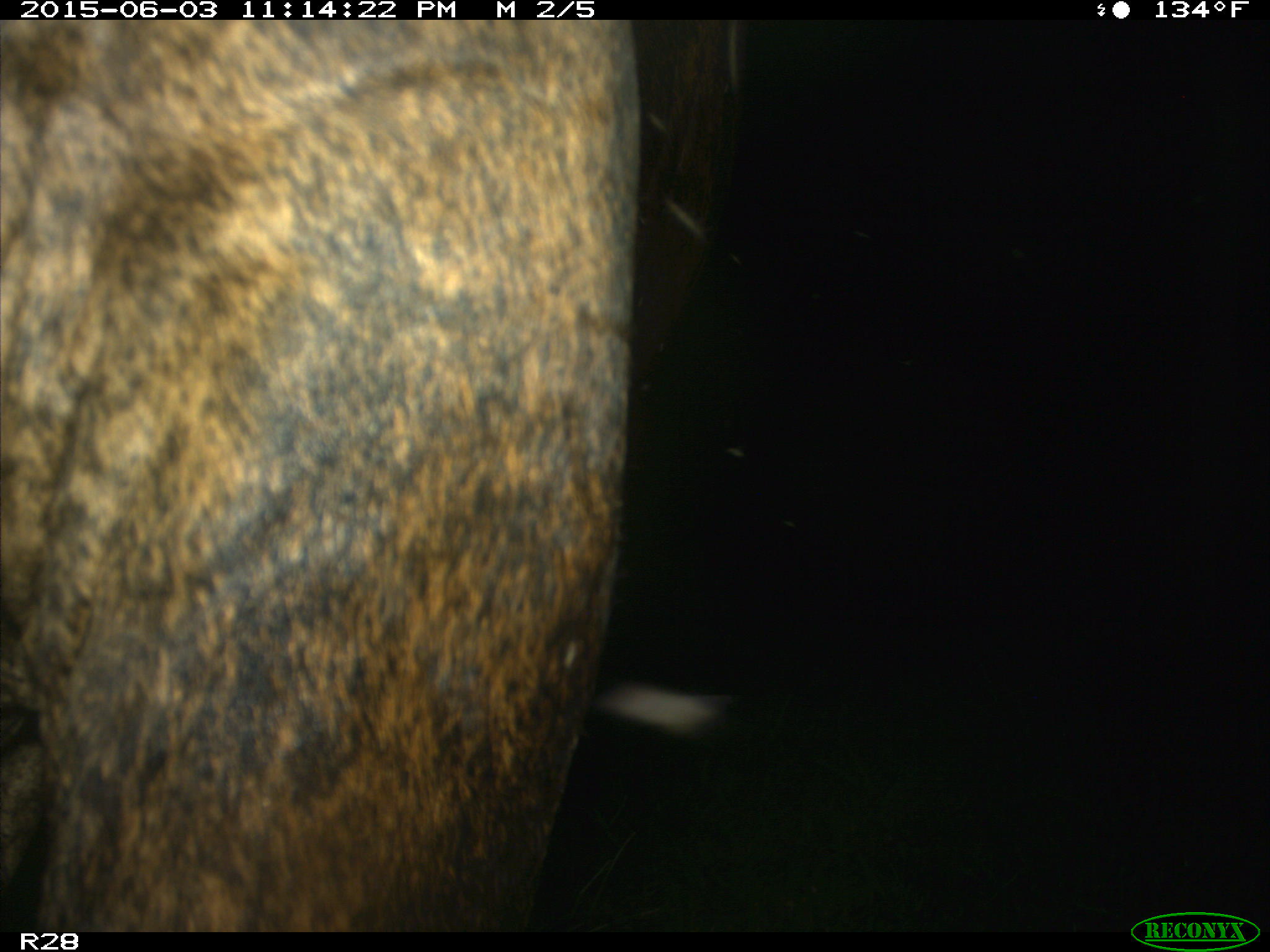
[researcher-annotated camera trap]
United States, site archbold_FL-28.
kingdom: Animalia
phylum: Chordata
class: Mammalia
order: Artiodactyla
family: Bovidae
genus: Bos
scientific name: Bos taurus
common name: domestic cow